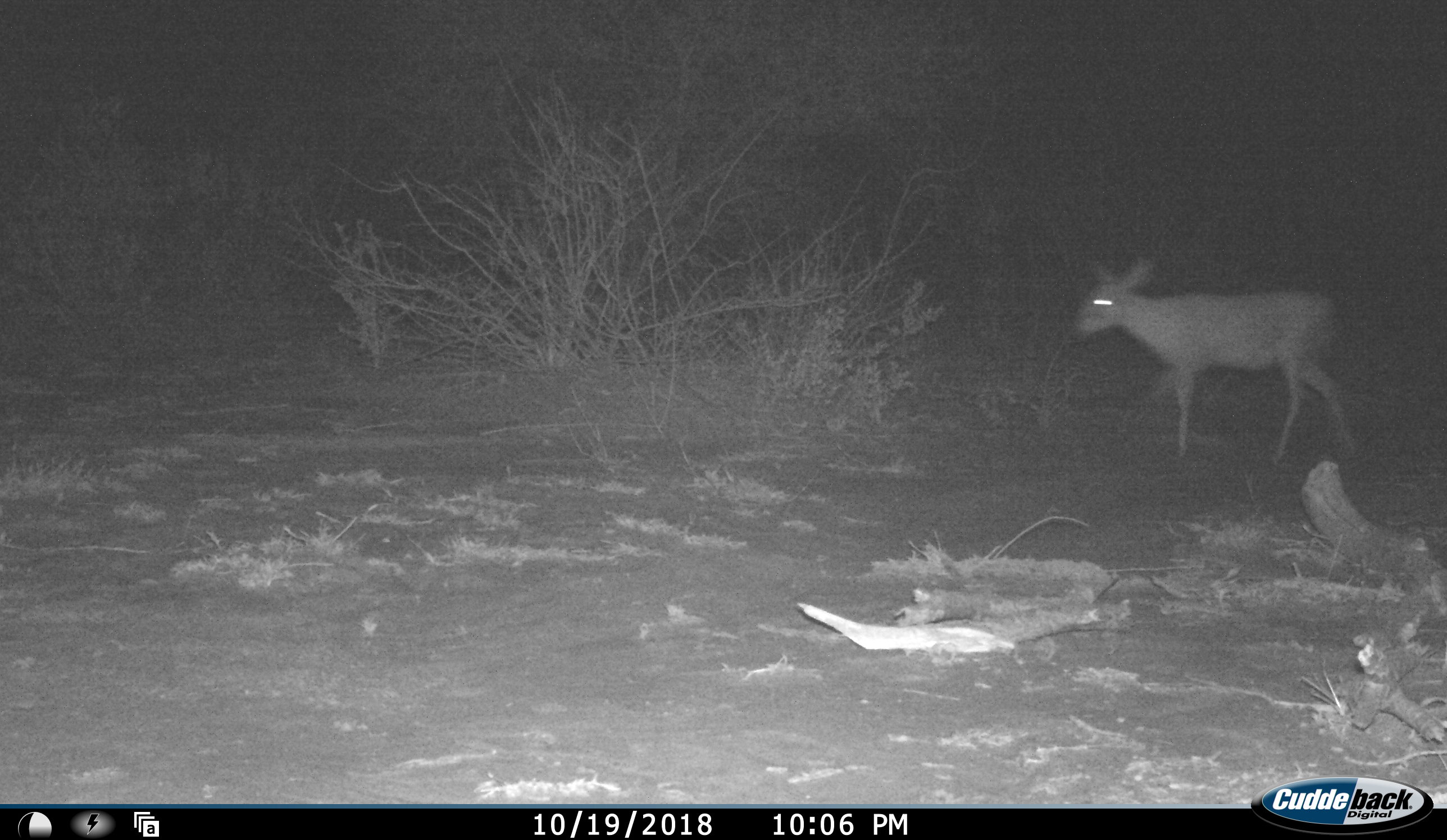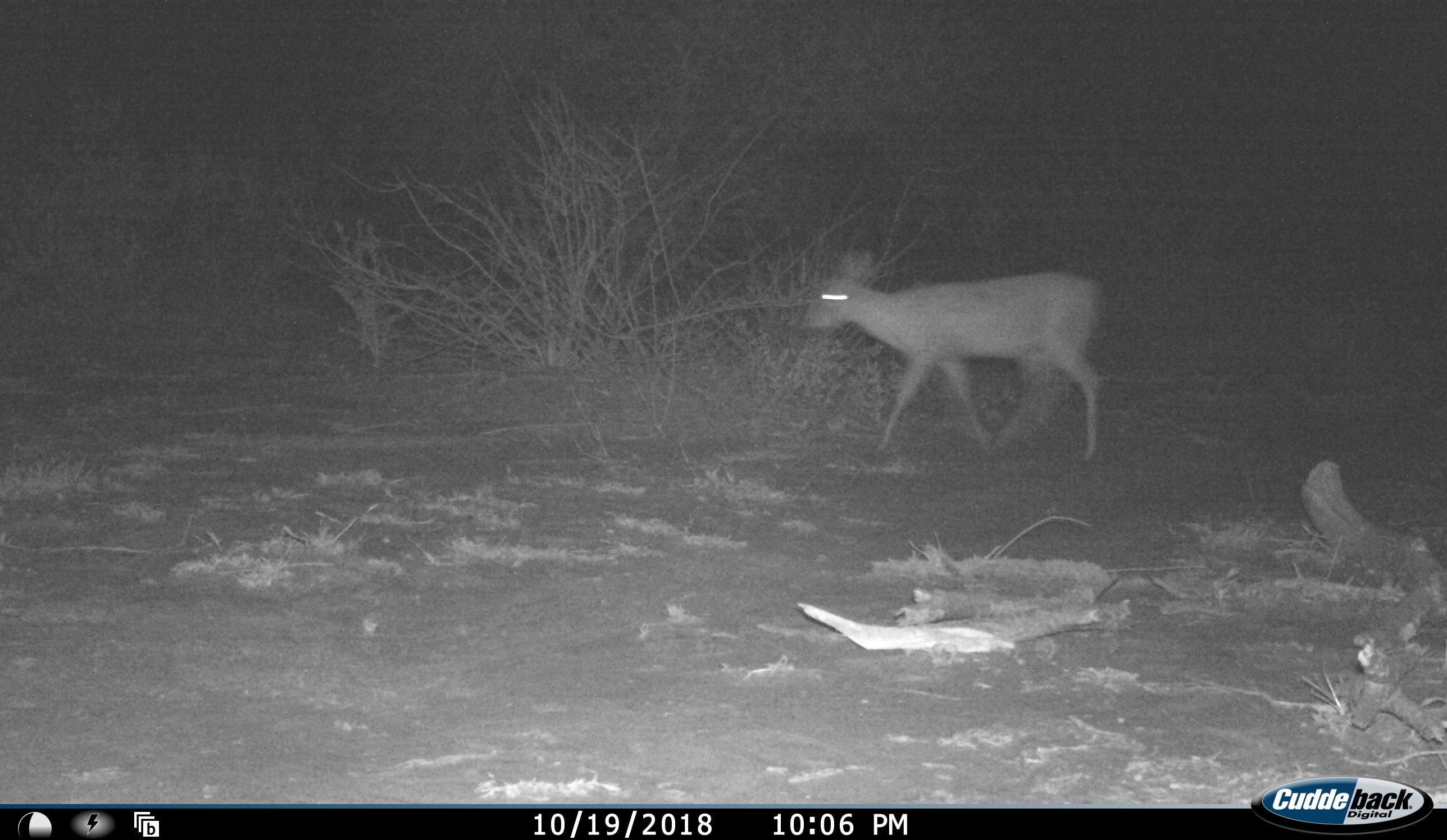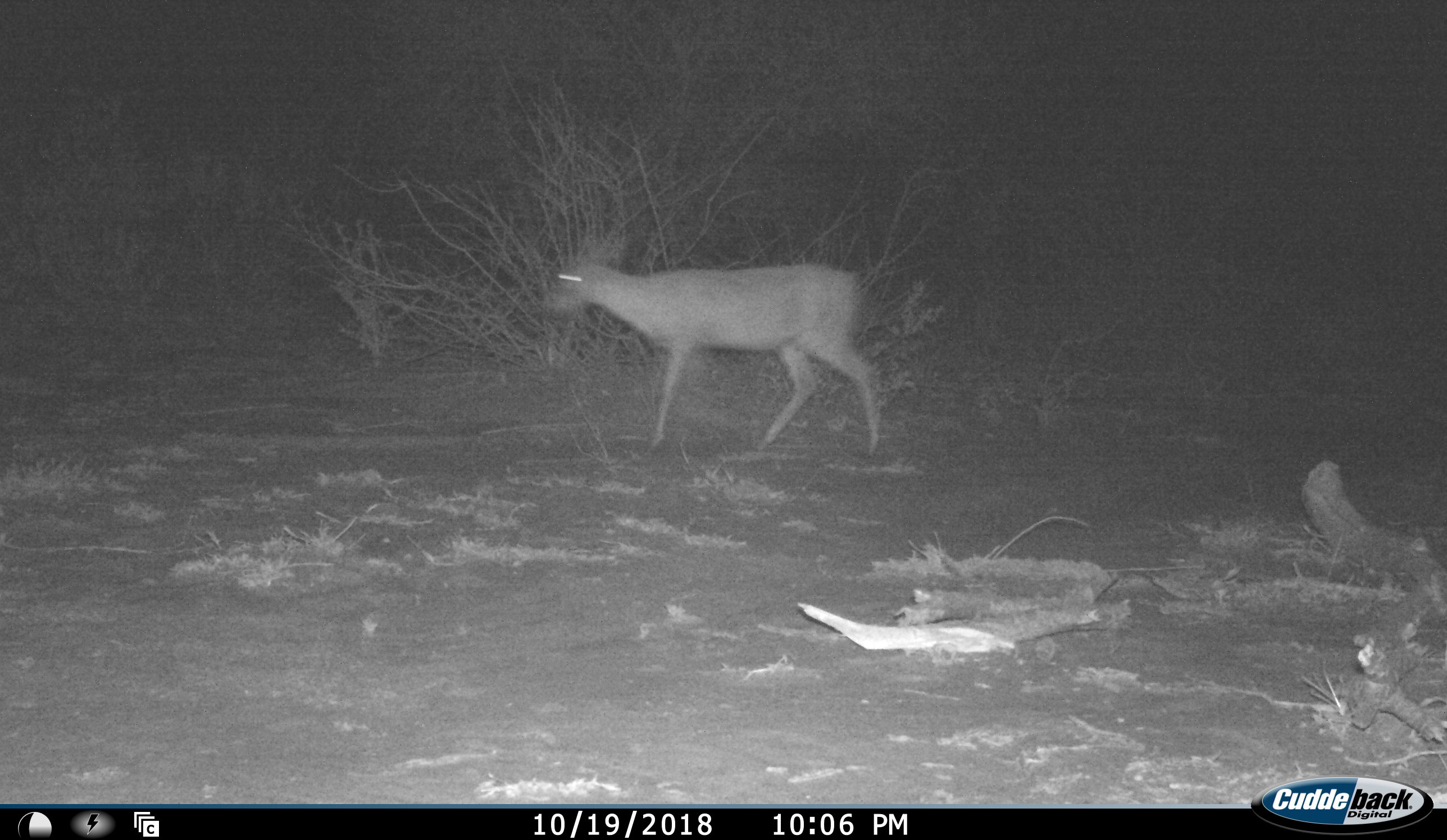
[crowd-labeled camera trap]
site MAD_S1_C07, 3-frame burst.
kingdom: Animalia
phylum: Chordata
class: Mammalia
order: Artiodactyla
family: Bovidae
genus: Redunca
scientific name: Redunca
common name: reedbuck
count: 1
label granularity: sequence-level